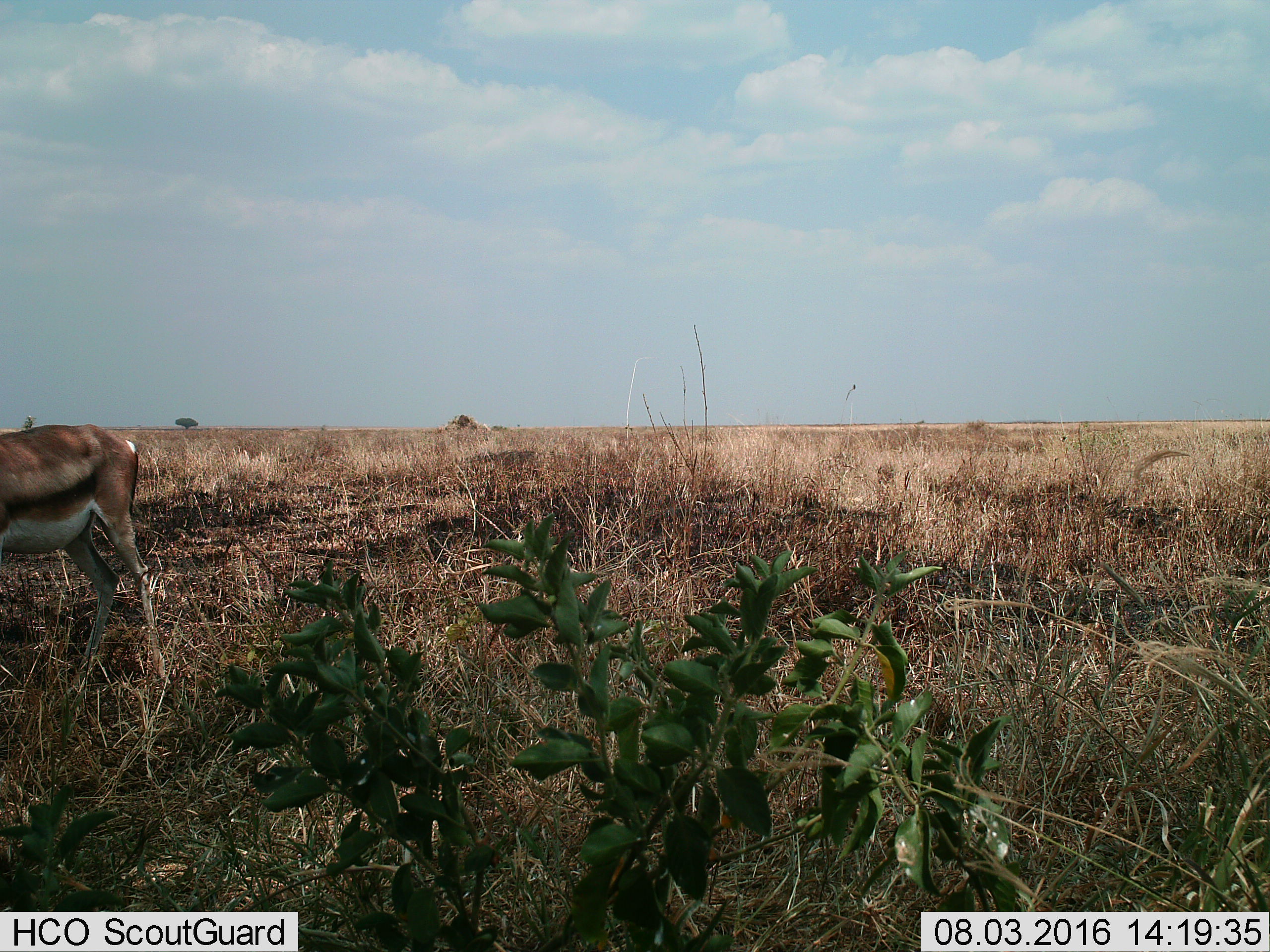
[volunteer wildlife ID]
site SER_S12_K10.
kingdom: Animalia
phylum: Chordata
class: Mammalia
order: Artiodactyla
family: Bovidae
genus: Eudorcas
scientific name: Eudorcas thomsonii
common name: thomson's gazelle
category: gazellethomsons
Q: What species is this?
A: Gazellethomsons (thomson's gazelle) (Eudorcas thomsonii).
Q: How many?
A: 1.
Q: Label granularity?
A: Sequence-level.